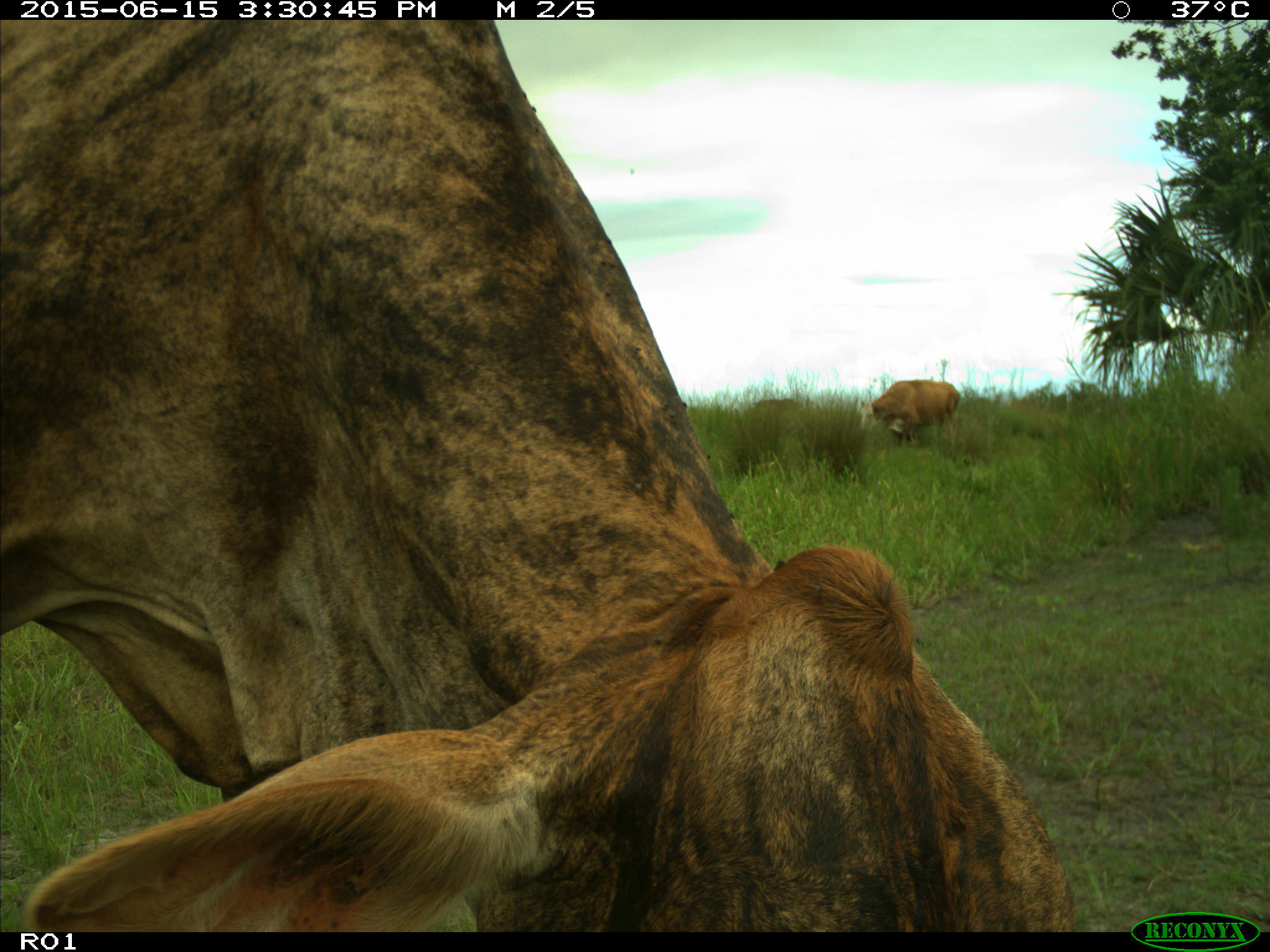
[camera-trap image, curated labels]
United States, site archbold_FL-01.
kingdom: Animalia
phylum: Chordata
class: Mammalia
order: Artiodactyla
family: Bovidae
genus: Bos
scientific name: Bos taurus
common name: domestic cow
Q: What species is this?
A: Bos taurus (domestic cow).